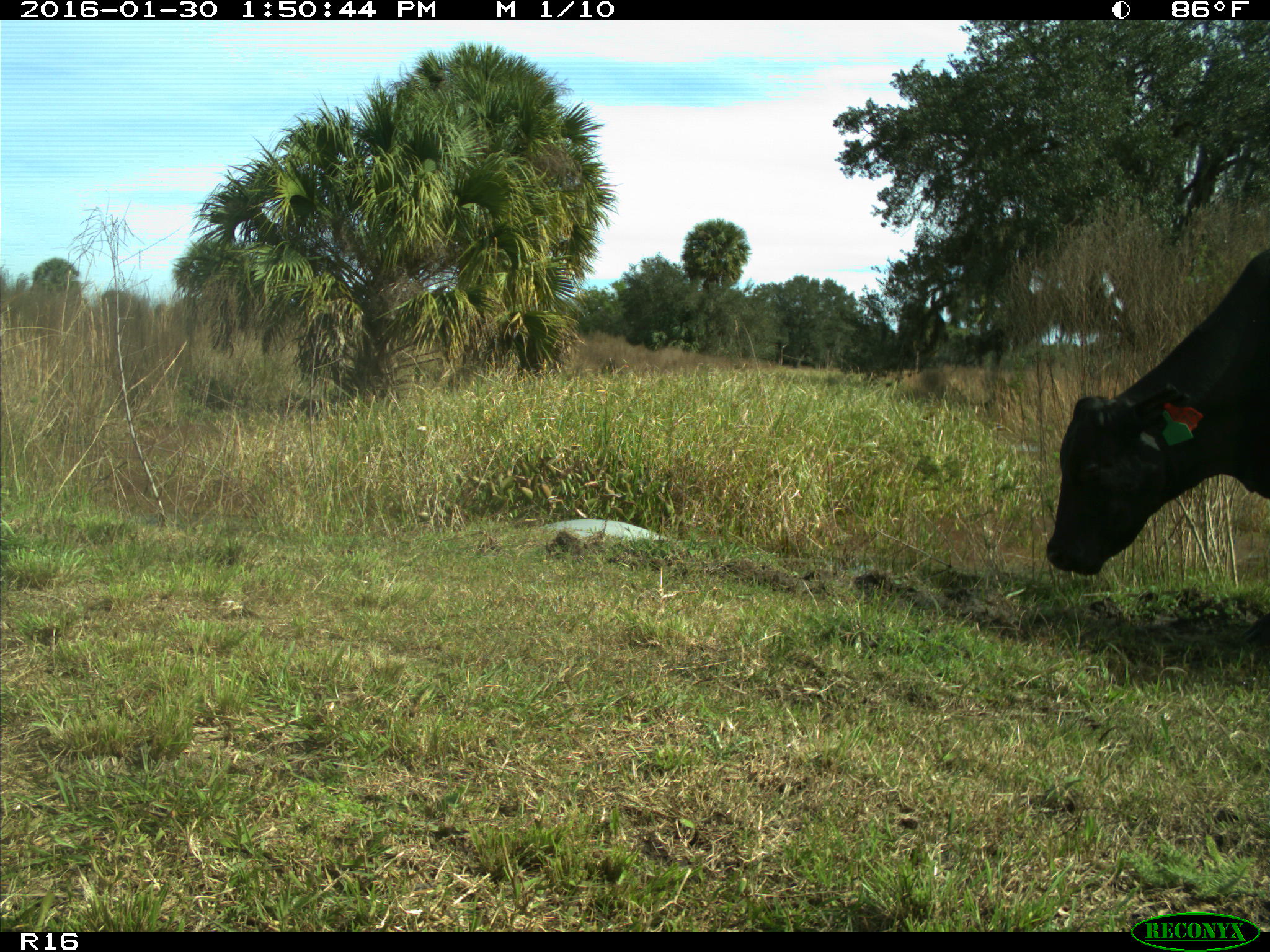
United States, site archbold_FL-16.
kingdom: Animalia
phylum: Chordata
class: Mammalia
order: Artiodactyla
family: Bovidae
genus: Bos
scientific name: Bos taurus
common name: domestic cow